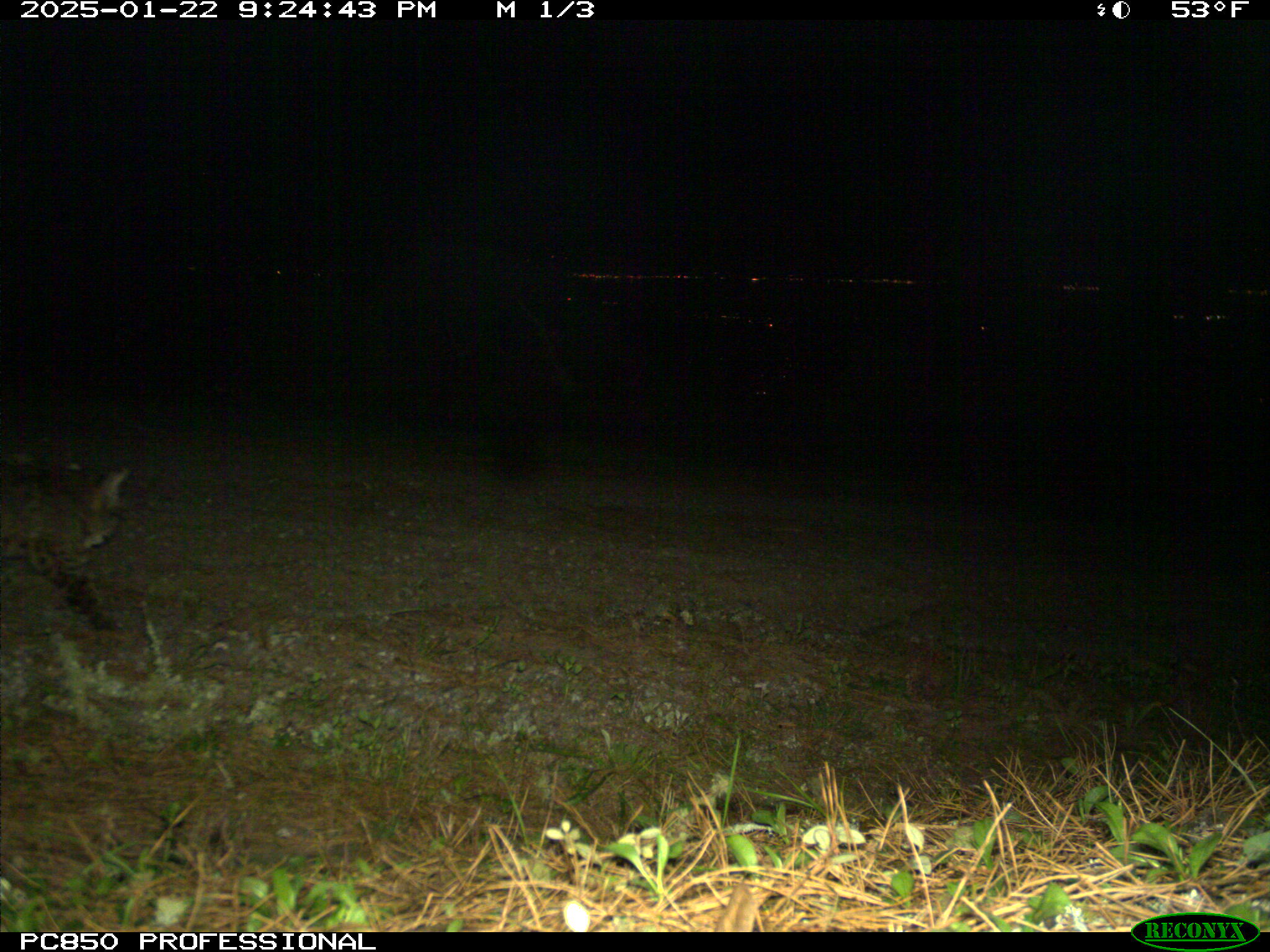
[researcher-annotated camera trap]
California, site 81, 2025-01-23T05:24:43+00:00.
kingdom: Animalia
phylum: Chordata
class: Mammalia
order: Carnivora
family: Felidae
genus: Lynx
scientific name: Lynx rufus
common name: bobcat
Bobcat (Lynx rufus).